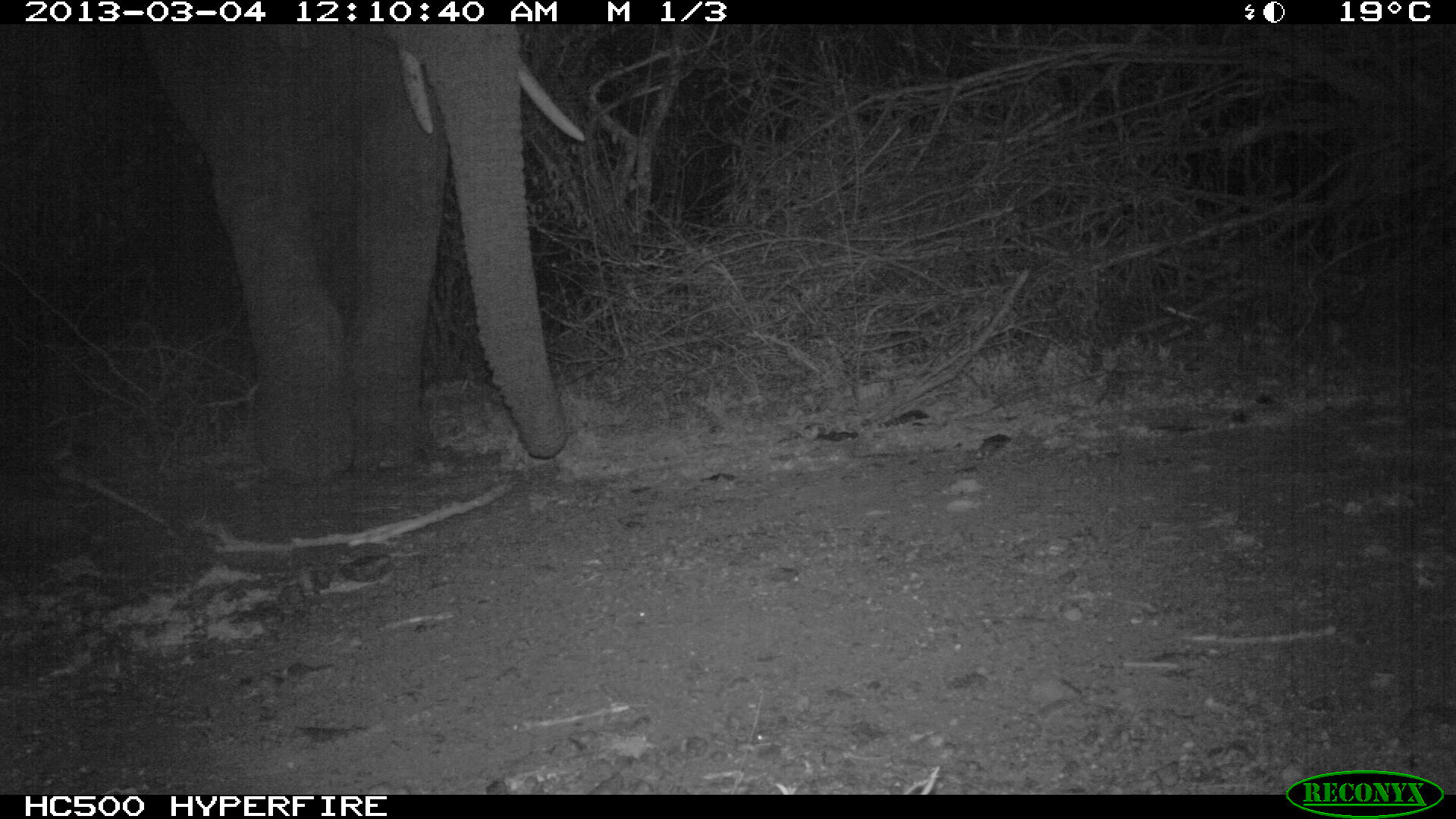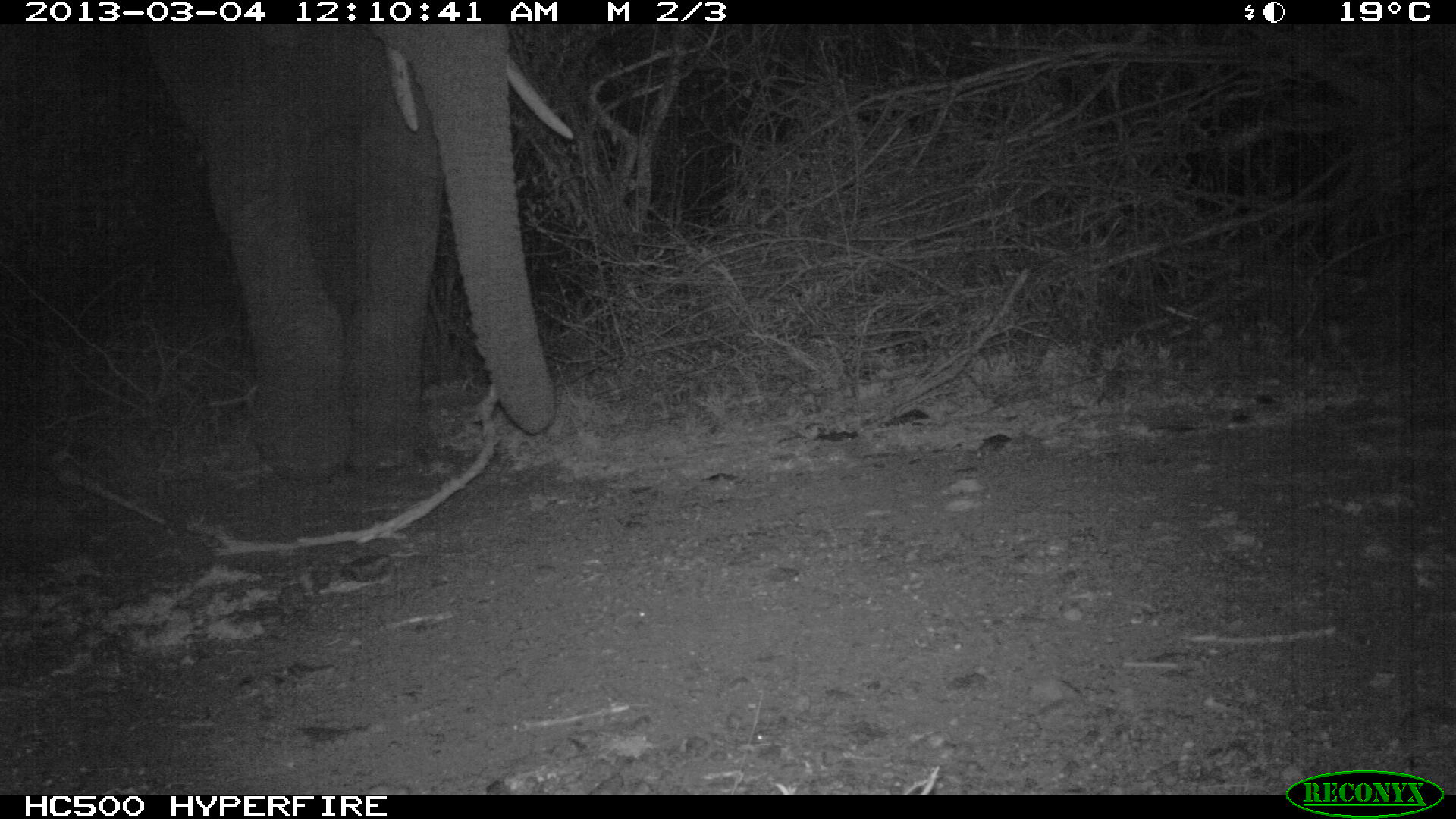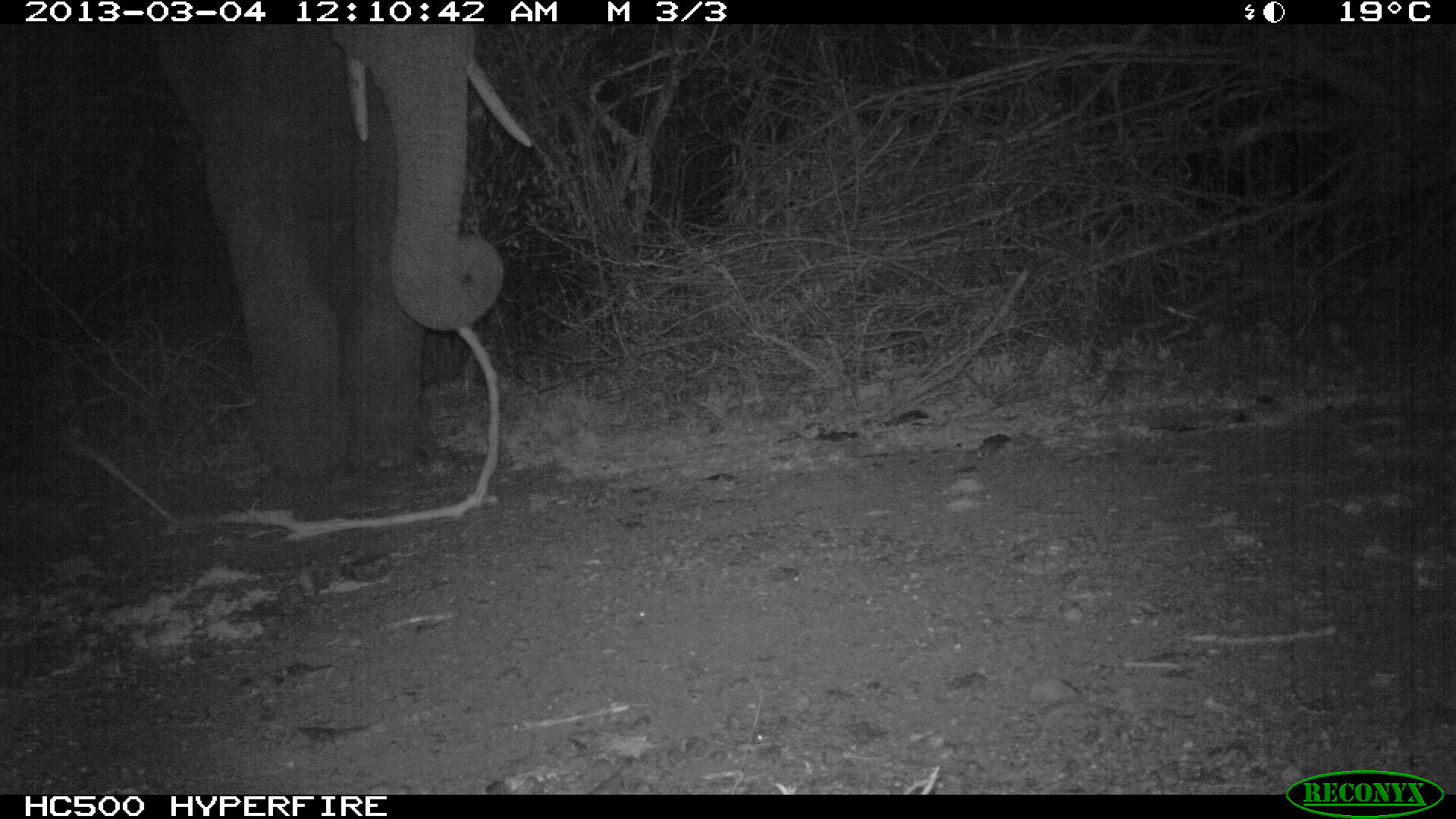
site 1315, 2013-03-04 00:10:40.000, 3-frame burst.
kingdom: Animalia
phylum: Chordata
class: Mammalia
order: Proboscidea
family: Elephantidae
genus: Loxodonta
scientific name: Loxodonta africana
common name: african bush elephant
Loxodonta africana (african bush elephant), count 1.